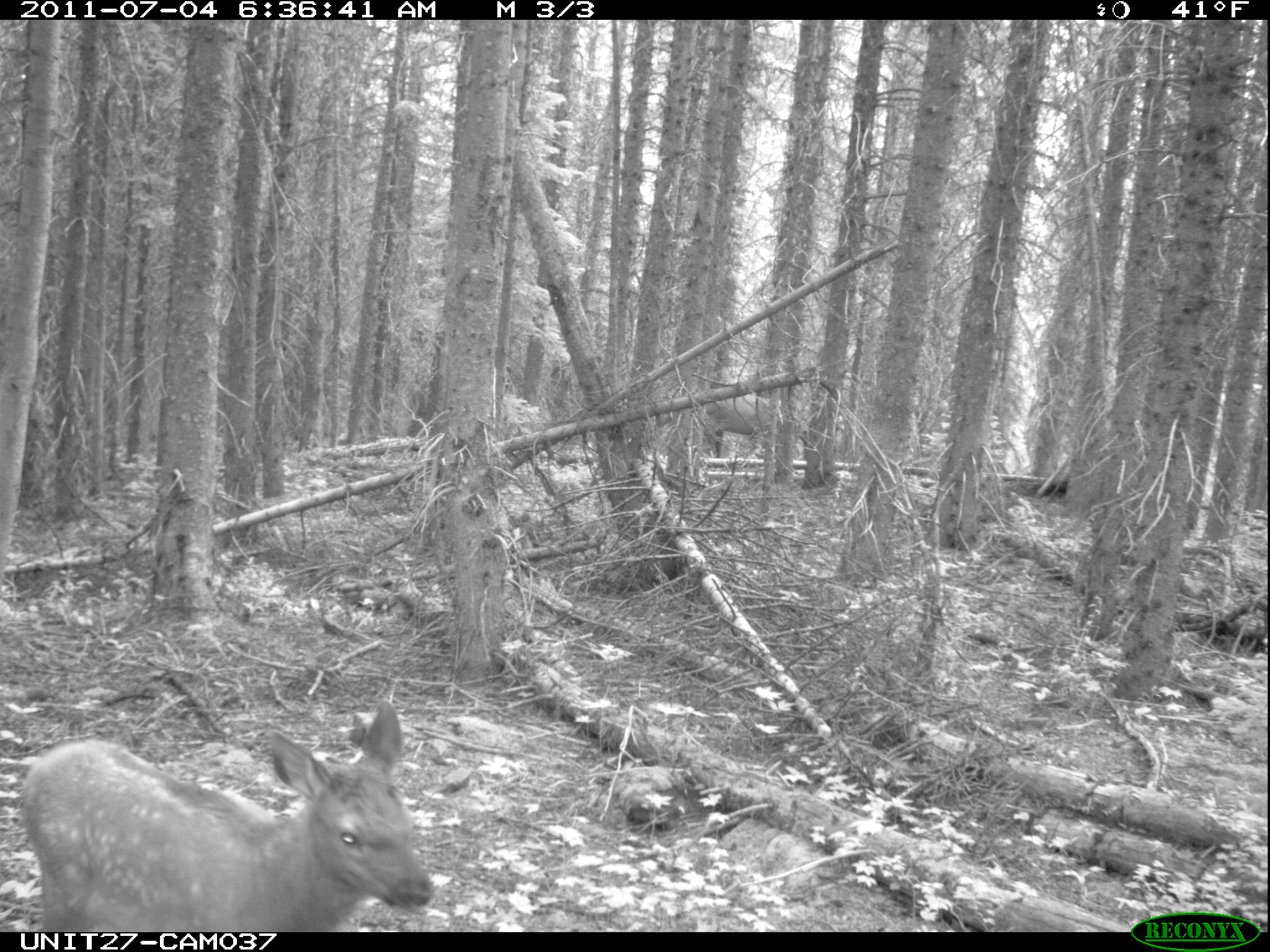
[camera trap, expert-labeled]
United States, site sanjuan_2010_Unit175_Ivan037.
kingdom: Animalia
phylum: Chordata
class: Mammalia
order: Artiodactyla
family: Cervidae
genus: Cervus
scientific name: Cervus elaphus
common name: red deer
Cervus elaphus (red deer).